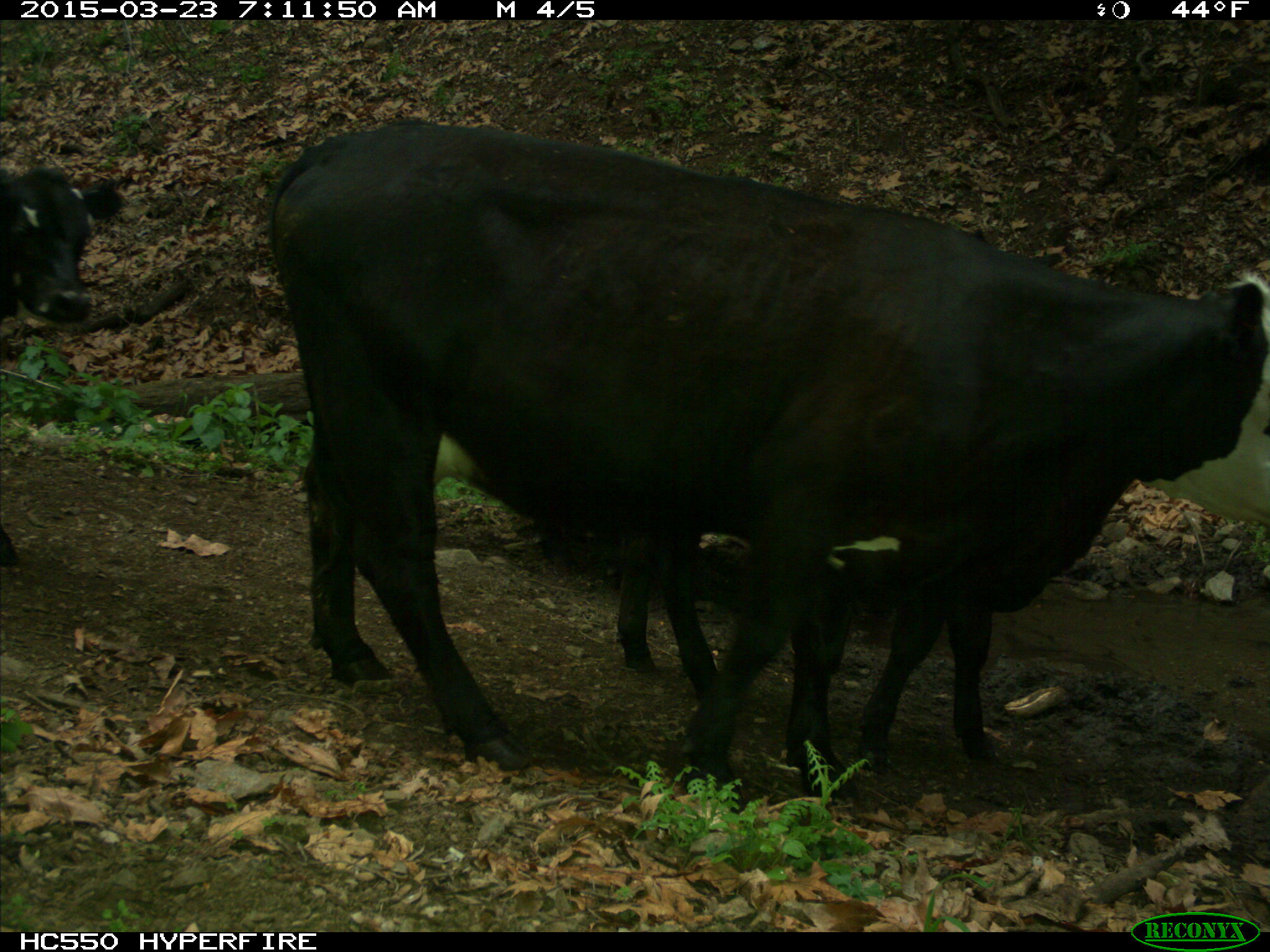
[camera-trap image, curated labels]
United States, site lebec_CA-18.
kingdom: Animalia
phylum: Chordata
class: Mammalia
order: Artiodactyla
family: Bovidae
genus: Bos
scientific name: Bos taurus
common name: domestic cow